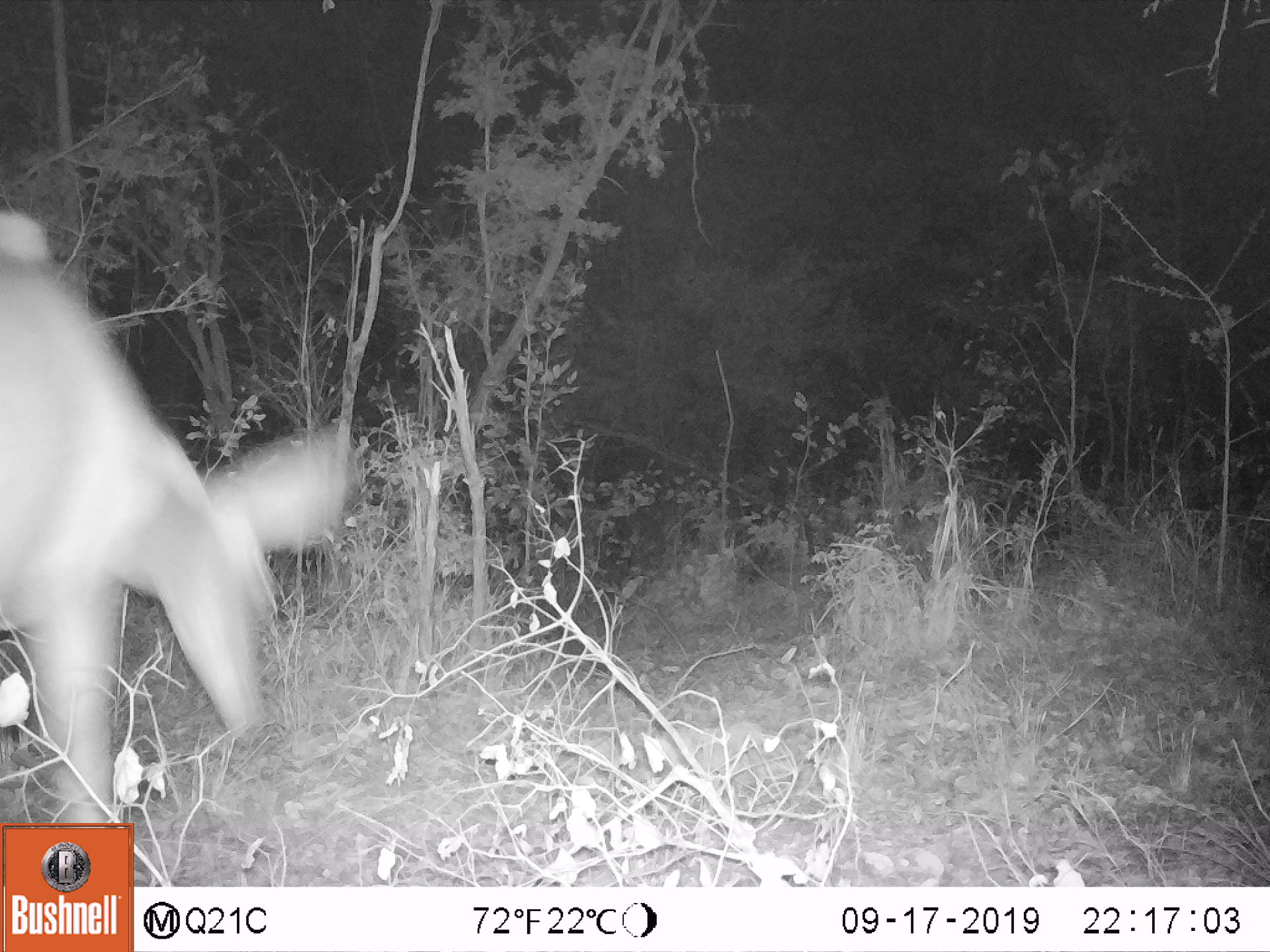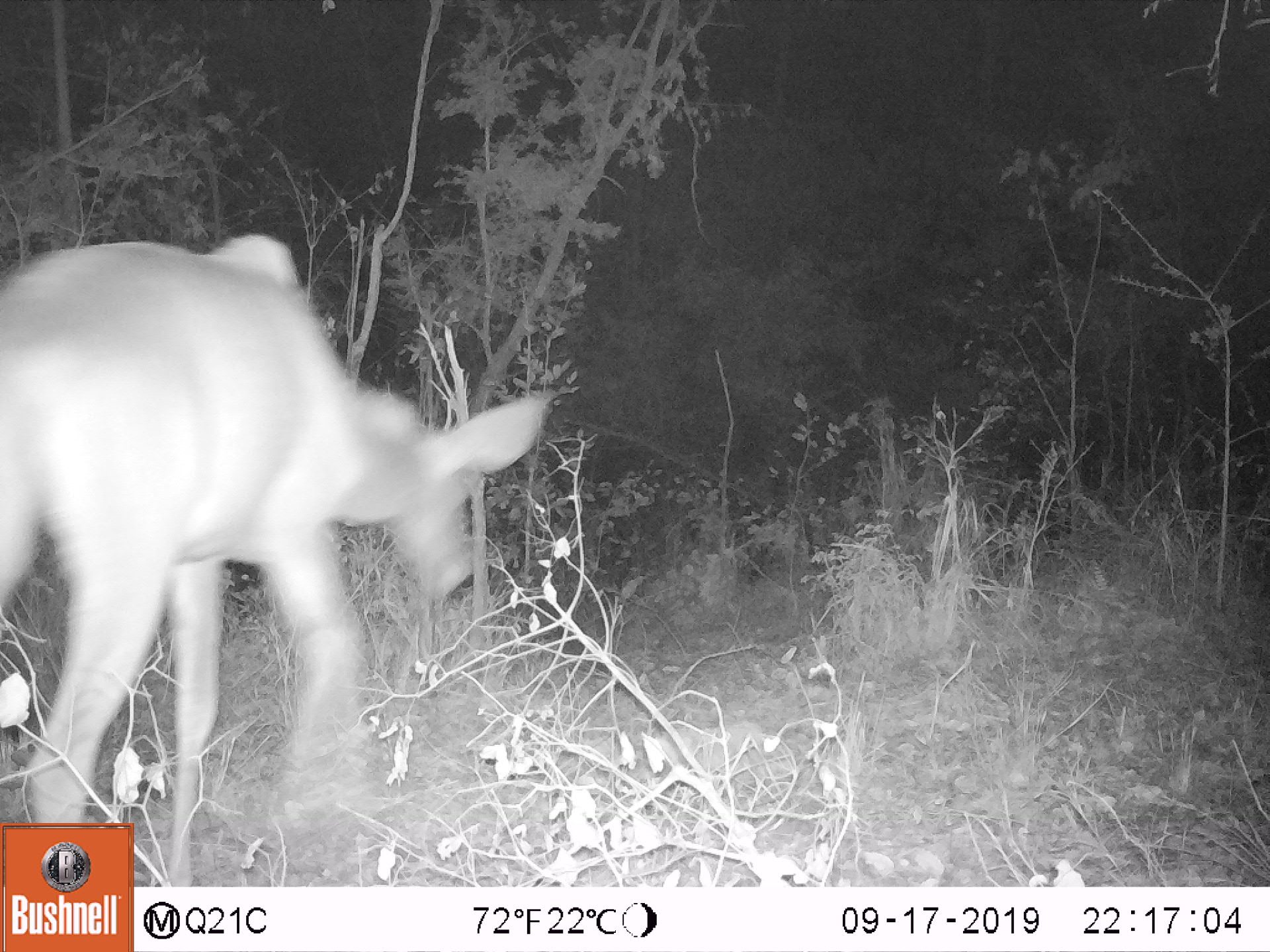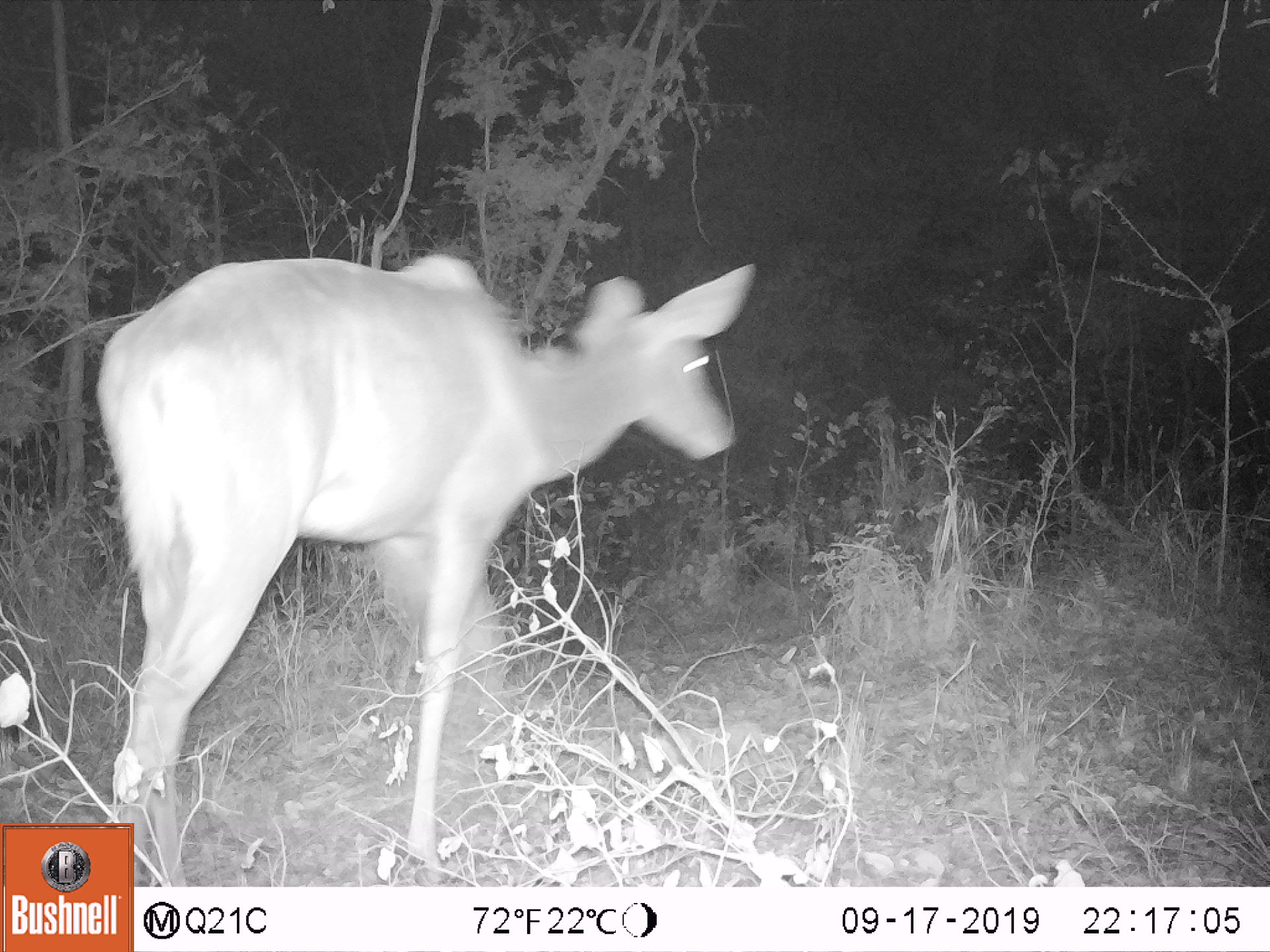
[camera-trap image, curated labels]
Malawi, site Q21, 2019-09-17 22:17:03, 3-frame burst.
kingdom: Animalia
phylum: Chordata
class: Mammalia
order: Artiodactyla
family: Bovidae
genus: Tragelaphus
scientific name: Tragelaphus strepsiceros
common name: greater kudu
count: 1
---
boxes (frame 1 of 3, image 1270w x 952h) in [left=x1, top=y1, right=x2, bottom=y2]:
greater kudu: [left=7, top=197, right=346, bottom=813]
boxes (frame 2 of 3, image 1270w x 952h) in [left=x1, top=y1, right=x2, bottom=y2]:
greater kudu: [left=10, top=230, right=553, bottom=818]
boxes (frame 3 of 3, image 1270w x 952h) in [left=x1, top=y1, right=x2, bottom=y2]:
greater kudu: [left=96, top=247, right=750, bottom=813]